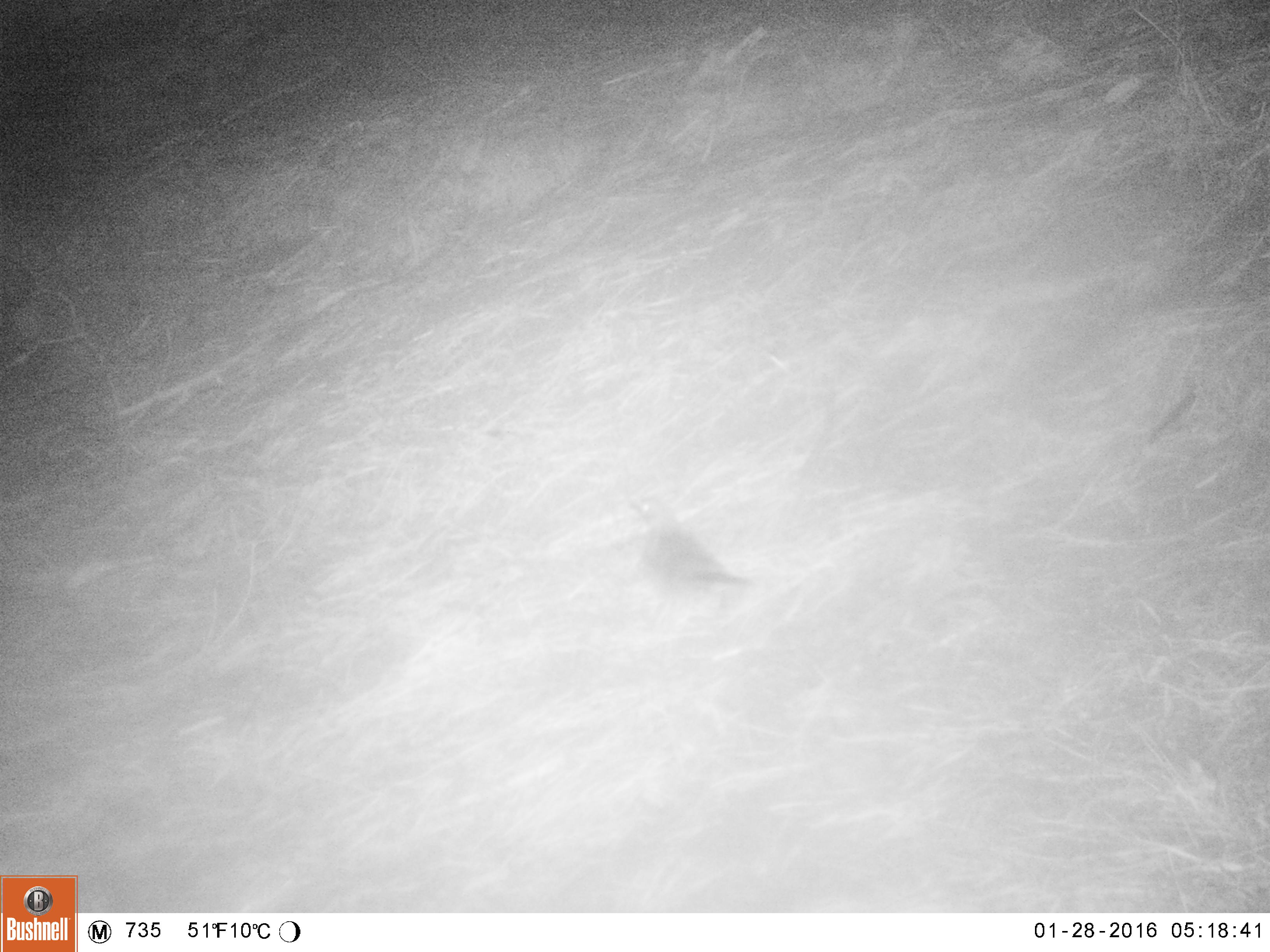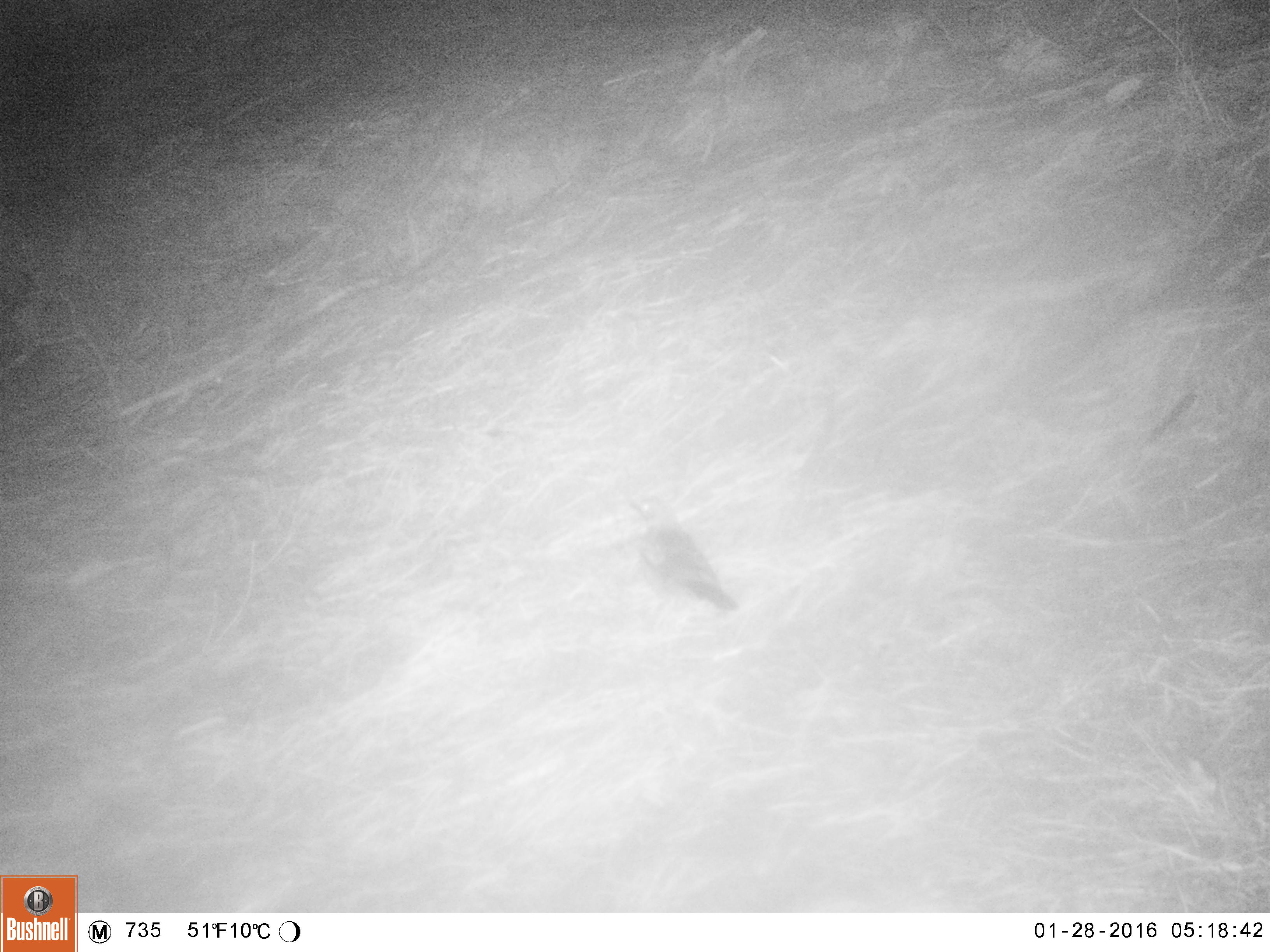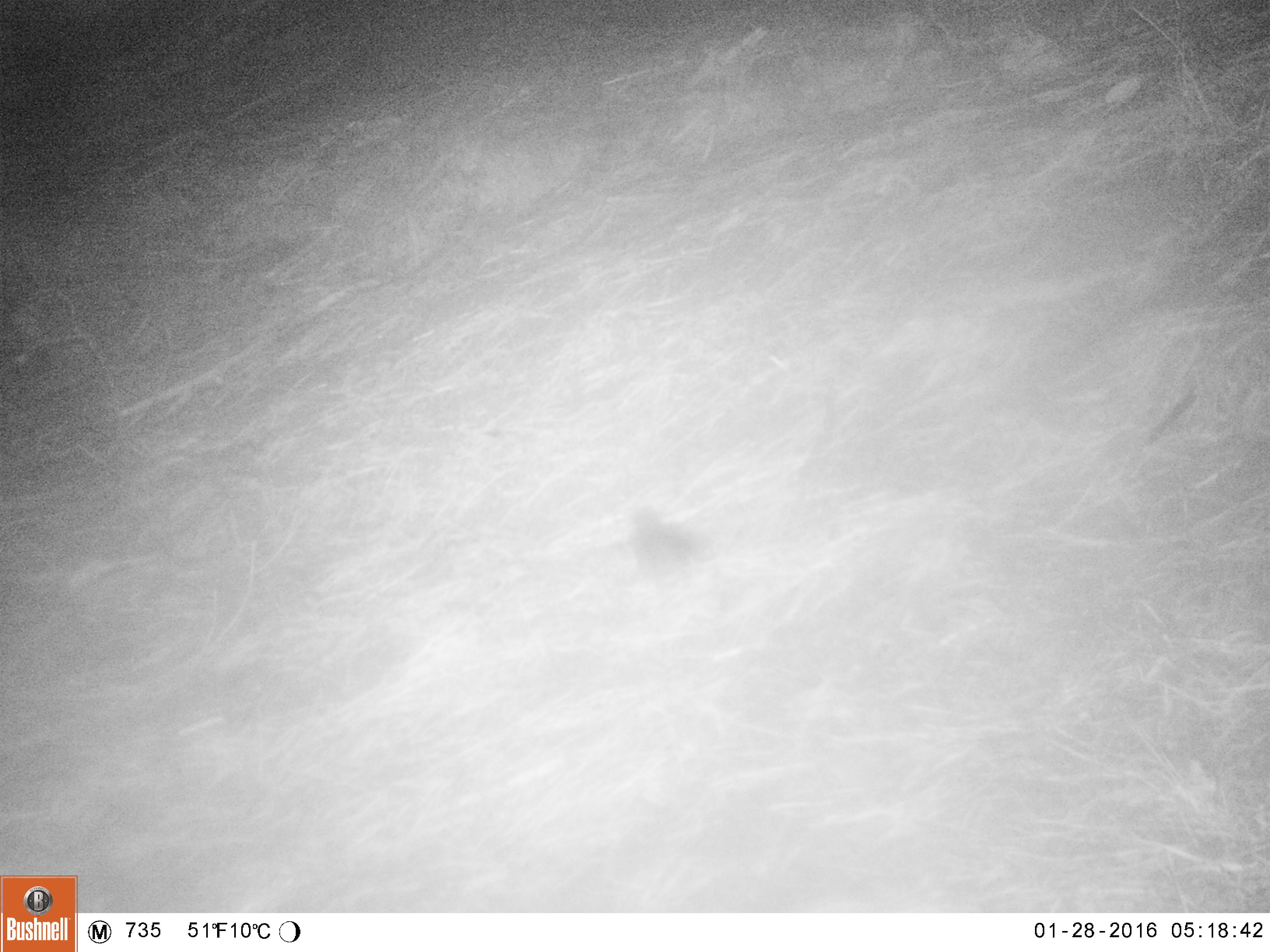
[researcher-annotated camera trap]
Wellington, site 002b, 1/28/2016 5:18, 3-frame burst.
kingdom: Animalia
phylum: Chordata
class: Aves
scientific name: Aves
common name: bird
Bird (Aves).